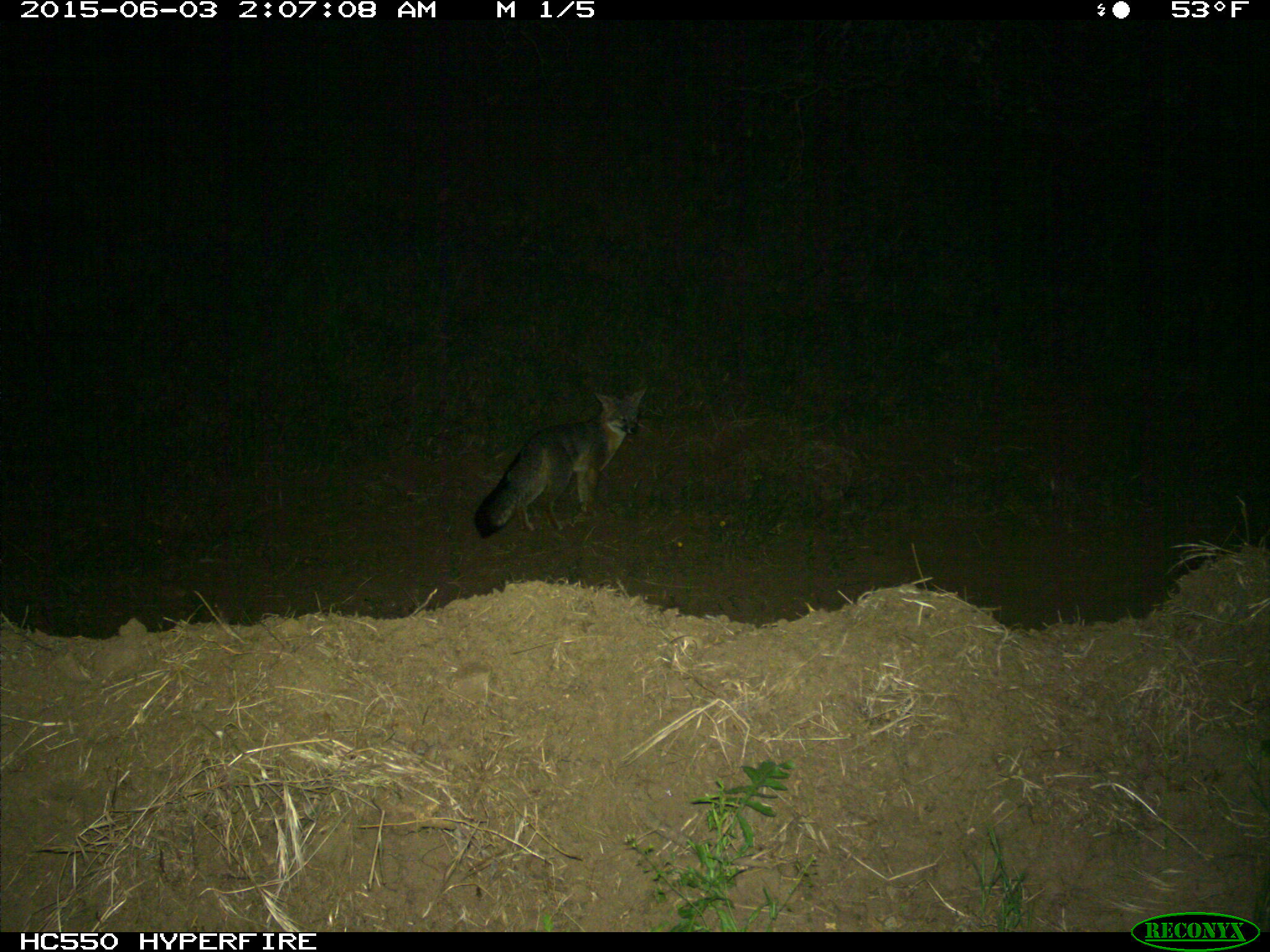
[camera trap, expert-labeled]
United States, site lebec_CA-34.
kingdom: Animalia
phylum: Chordata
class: Mammalia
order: Carnivora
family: Canidae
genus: Urocyon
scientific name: Urocyon cinereoargenteus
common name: gray fox